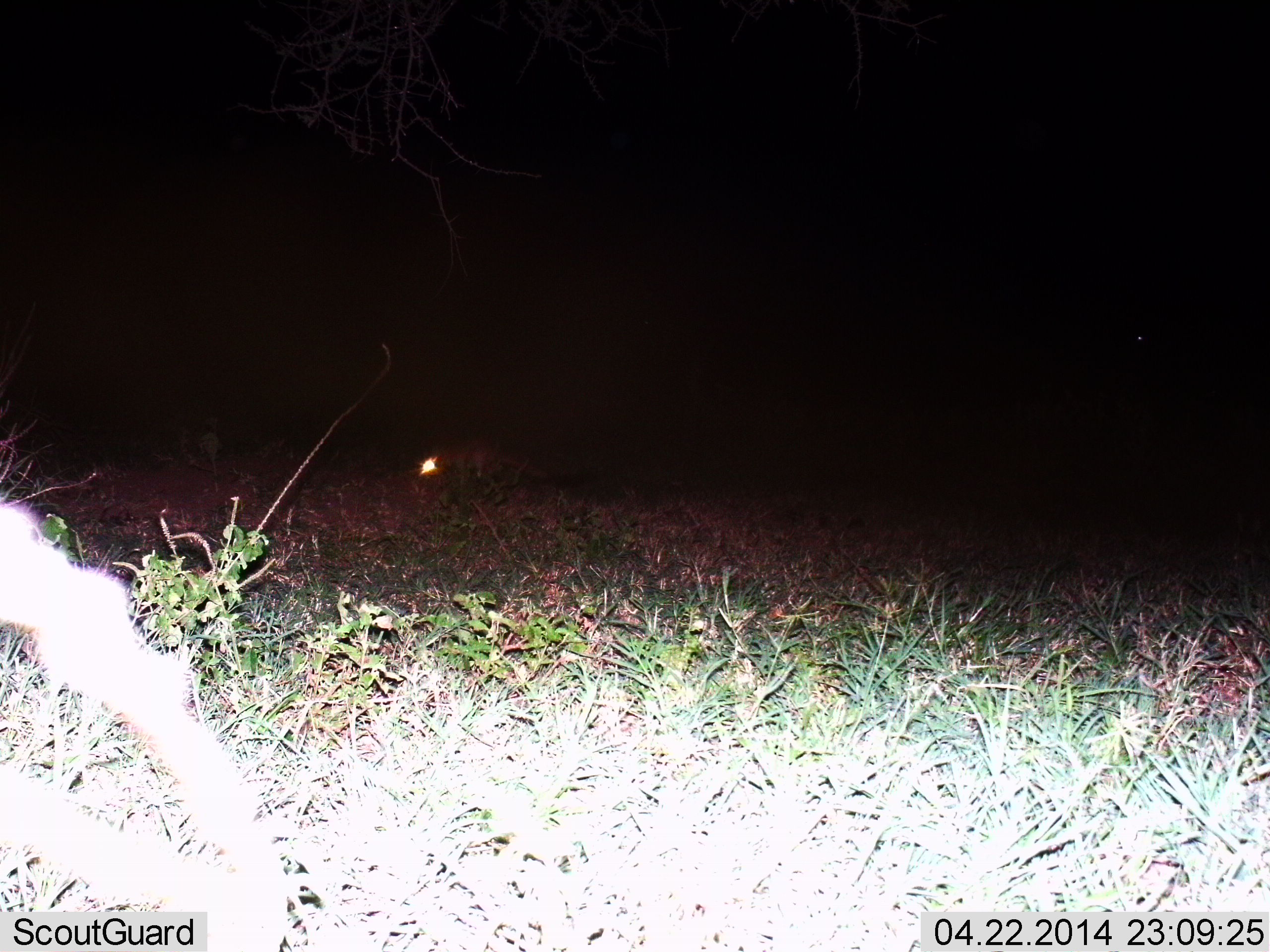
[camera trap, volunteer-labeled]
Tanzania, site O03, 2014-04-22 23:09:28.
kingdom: Animalia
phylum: Chordata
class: Mammalia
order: Carnivora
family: Hyaenidae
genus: Crocuta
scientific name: Crocuta crocuta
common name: spotted hyena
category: hyenaspotted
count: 2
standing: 50%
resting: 0%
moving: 50%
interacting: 0%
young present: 0%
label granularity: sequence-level